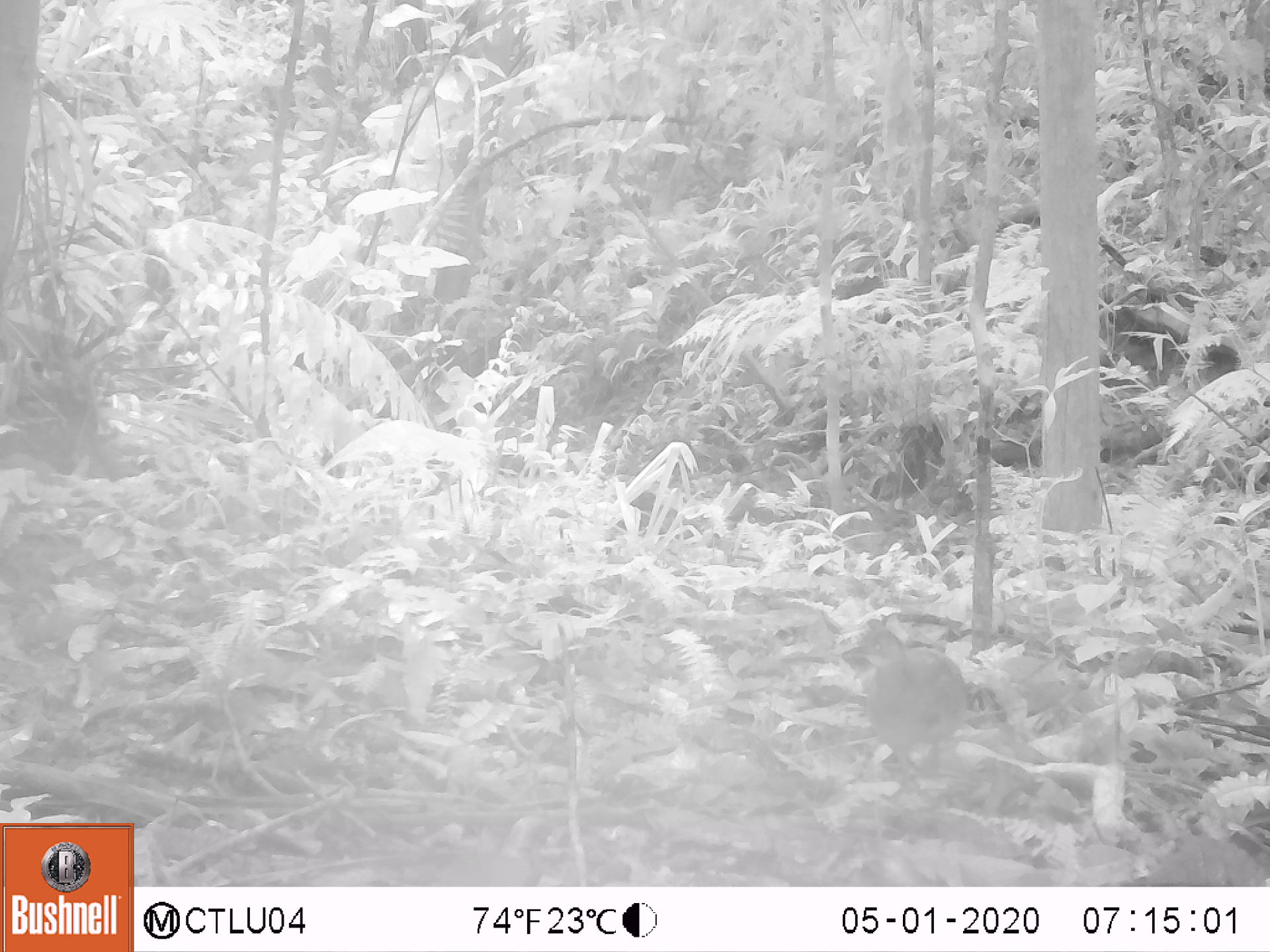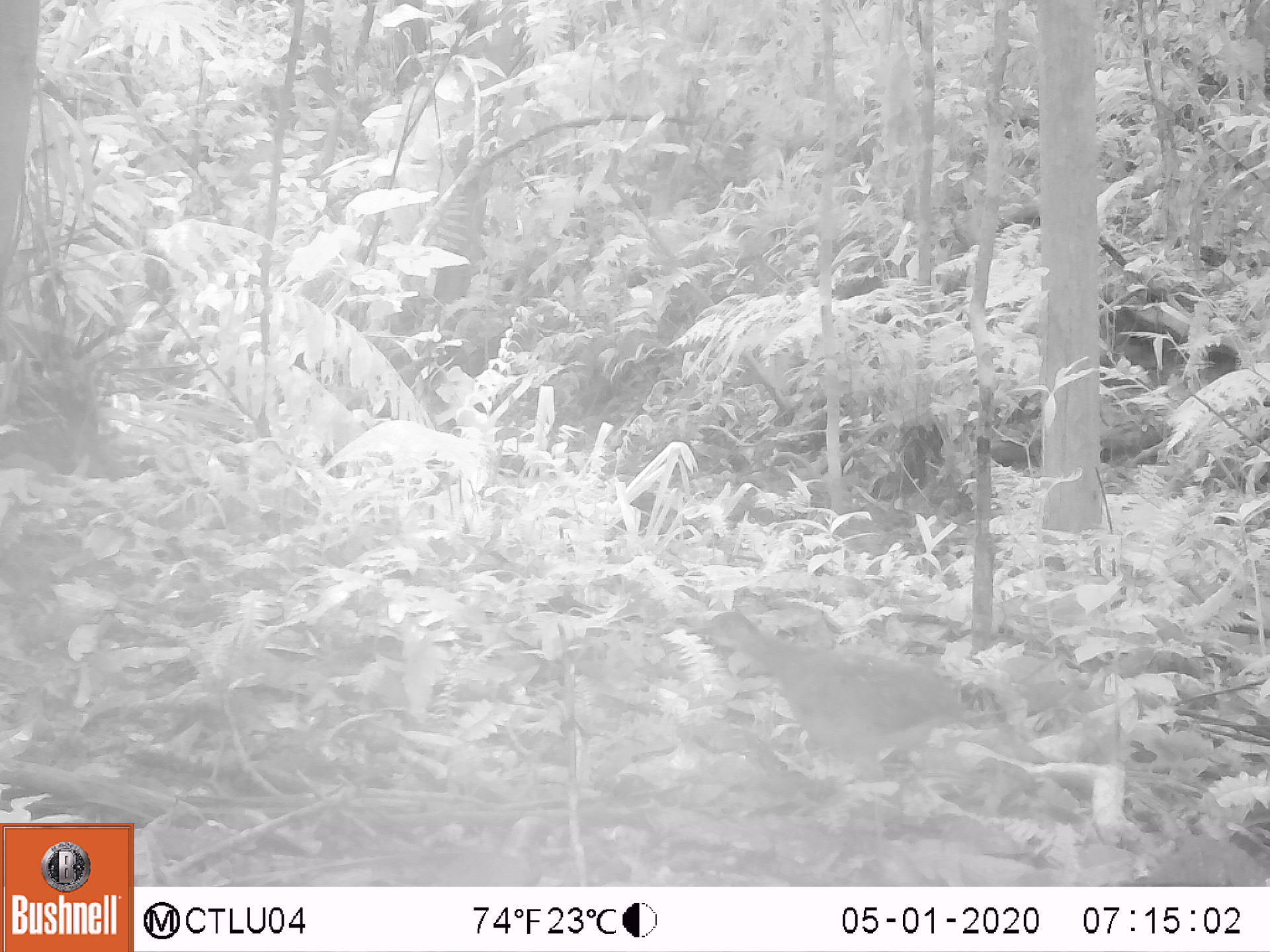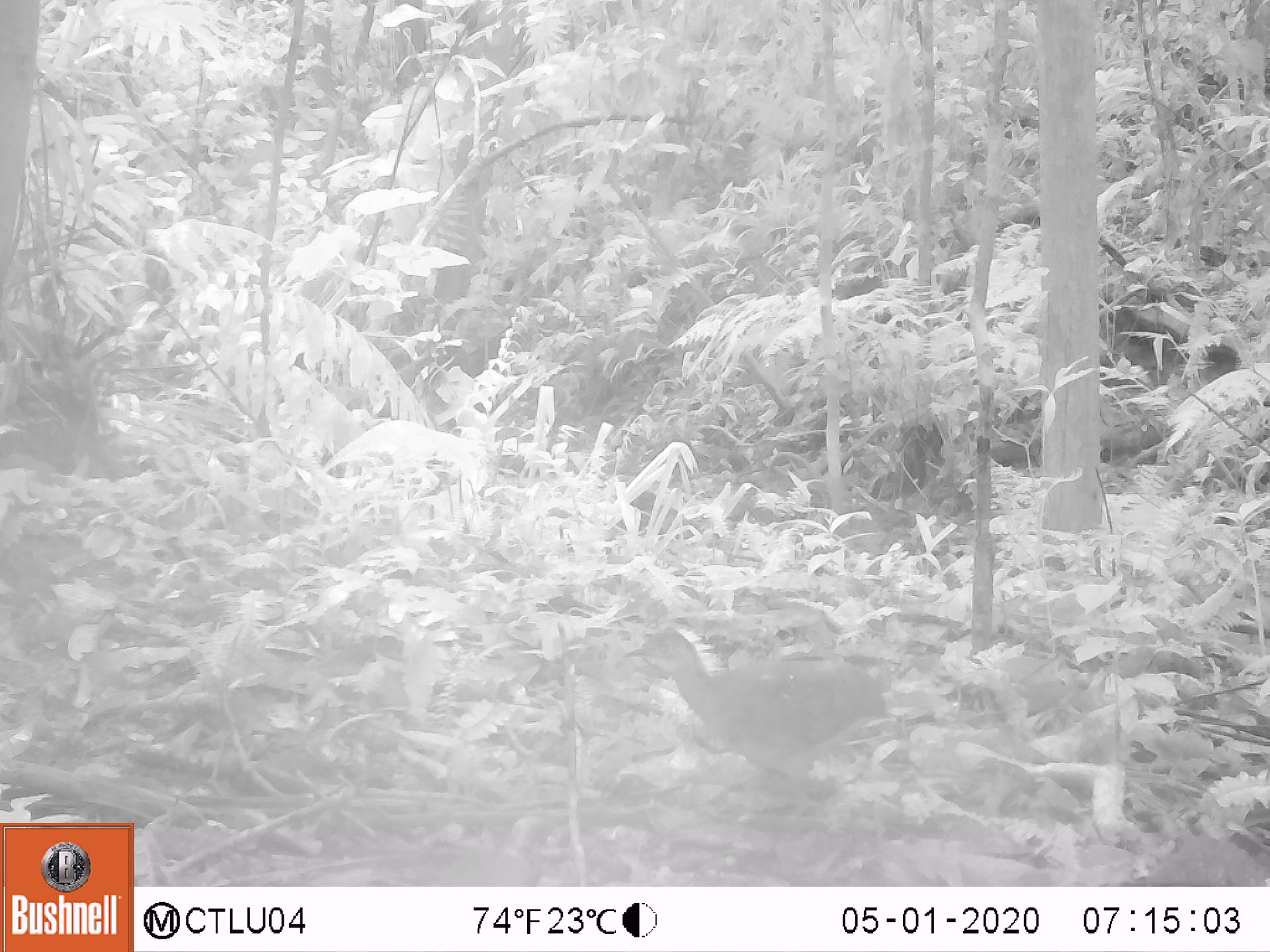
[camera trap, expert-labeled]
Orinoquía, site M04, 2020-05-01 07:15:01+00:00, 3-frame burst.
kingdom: Animalia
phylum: Chordata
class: Aves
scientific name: Aves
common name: bird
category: unknown bird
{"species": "unknown bird (bird) (Aves)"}